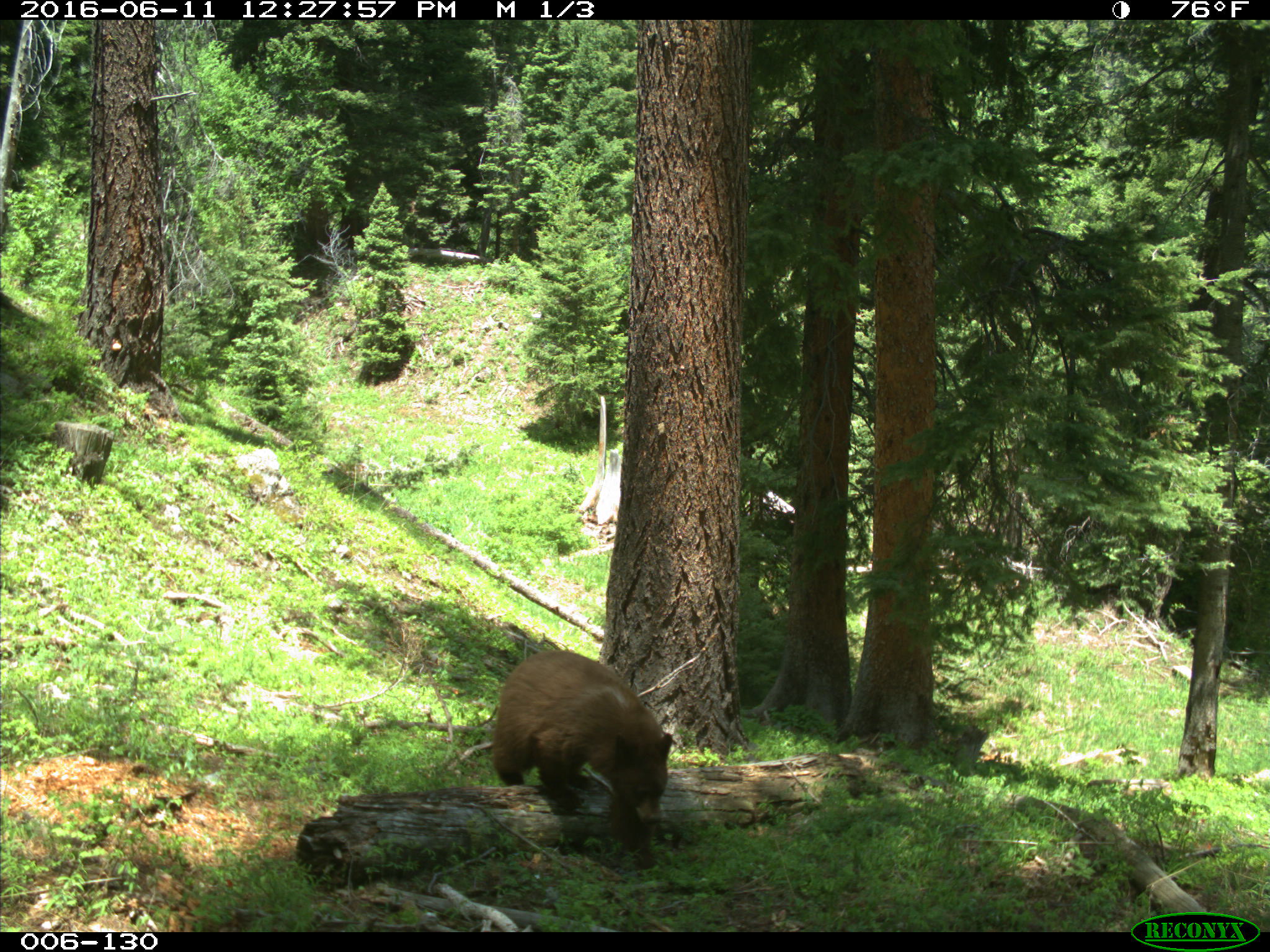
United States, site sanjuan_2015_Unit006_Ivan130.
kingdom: Animalia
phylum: Chordata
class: Mammalia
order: Carnivora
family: Ursidae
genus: Ursus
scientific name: Ursus americanus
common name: american black bear